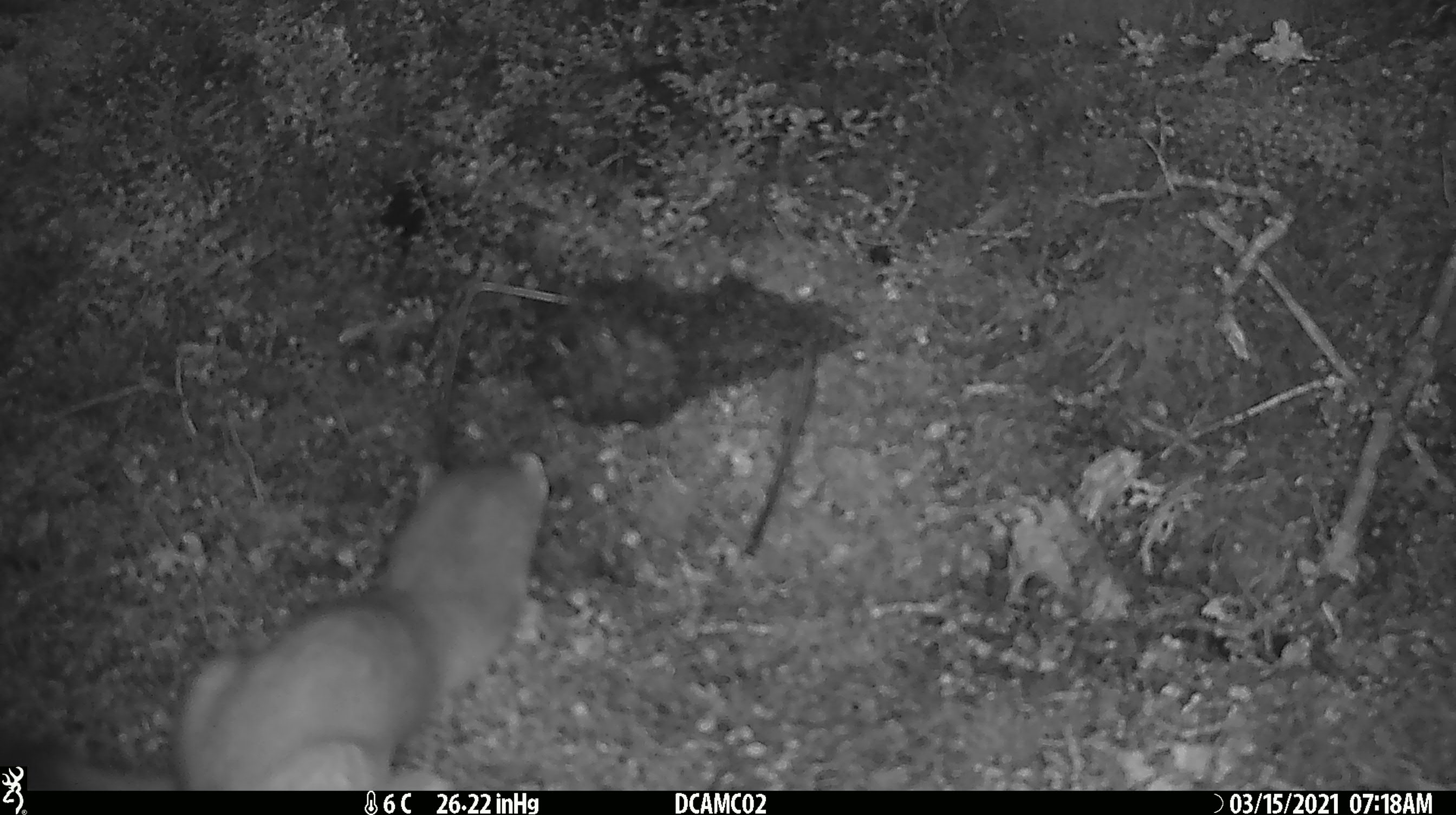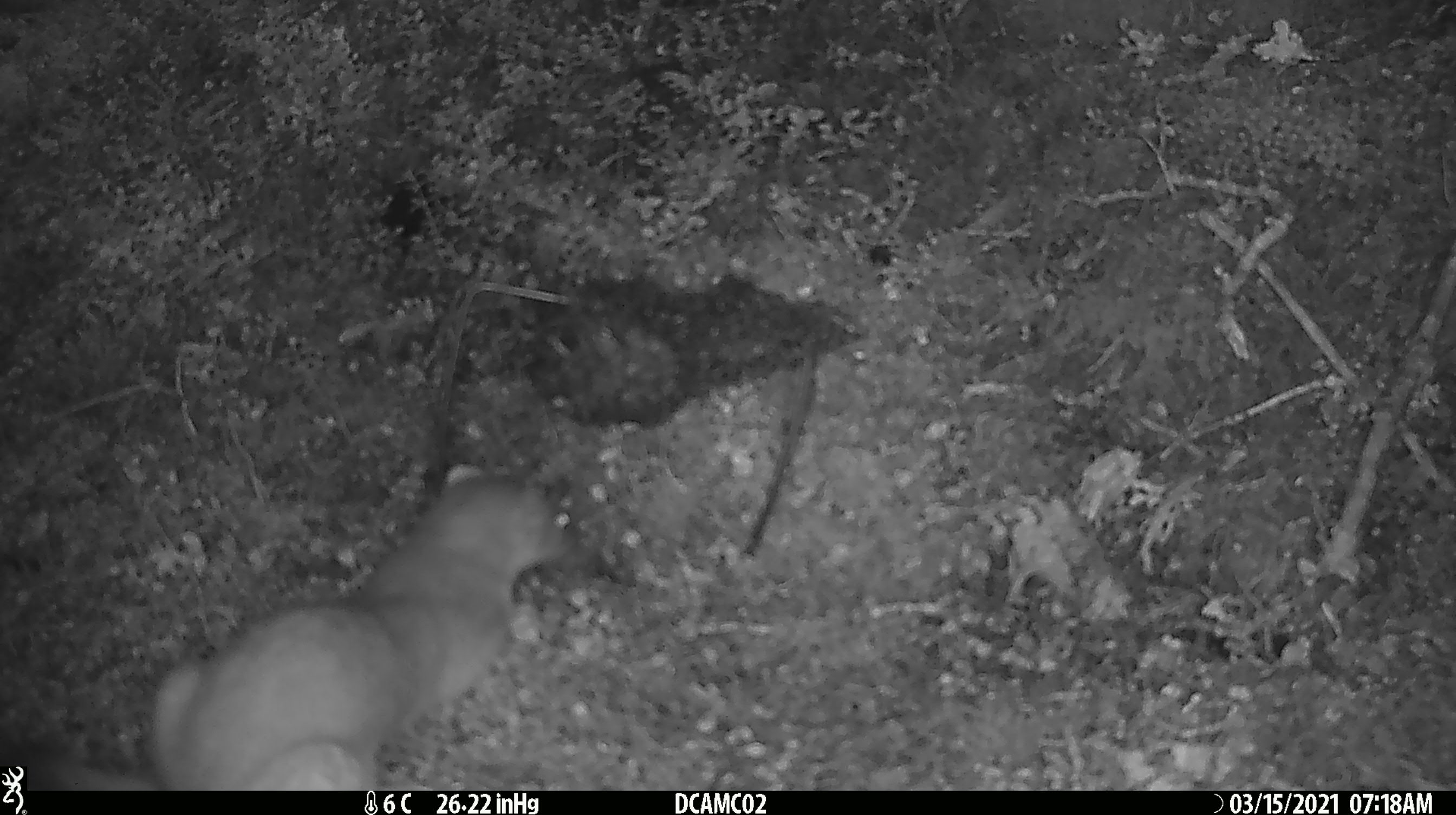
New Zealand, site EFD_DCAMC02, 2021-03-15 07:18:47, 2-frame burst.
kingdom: Animalia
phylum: Chordata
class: Mammalia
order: Carnivora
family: Mustelidae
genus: Mustela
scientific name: Mustela erminea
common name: stoat